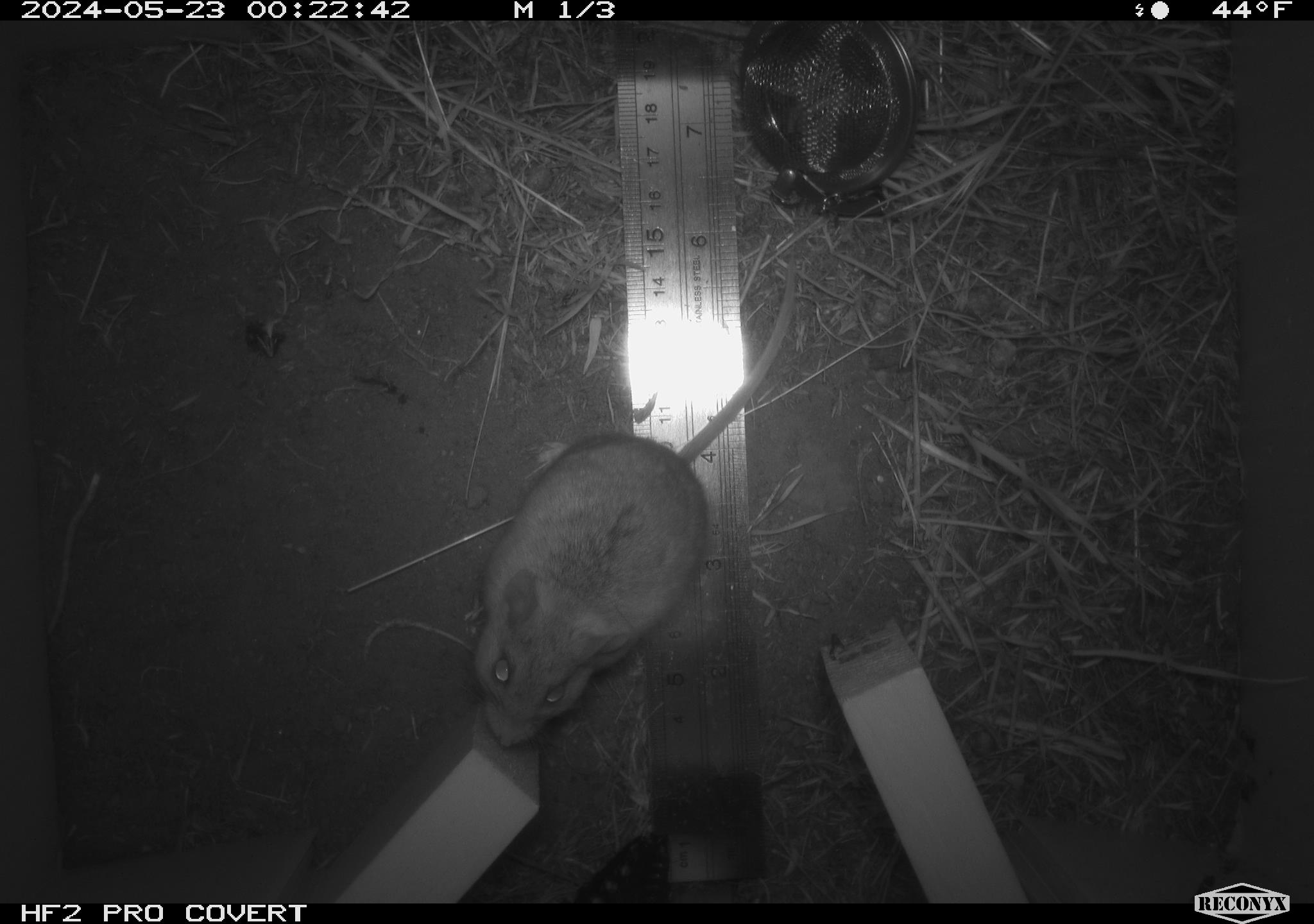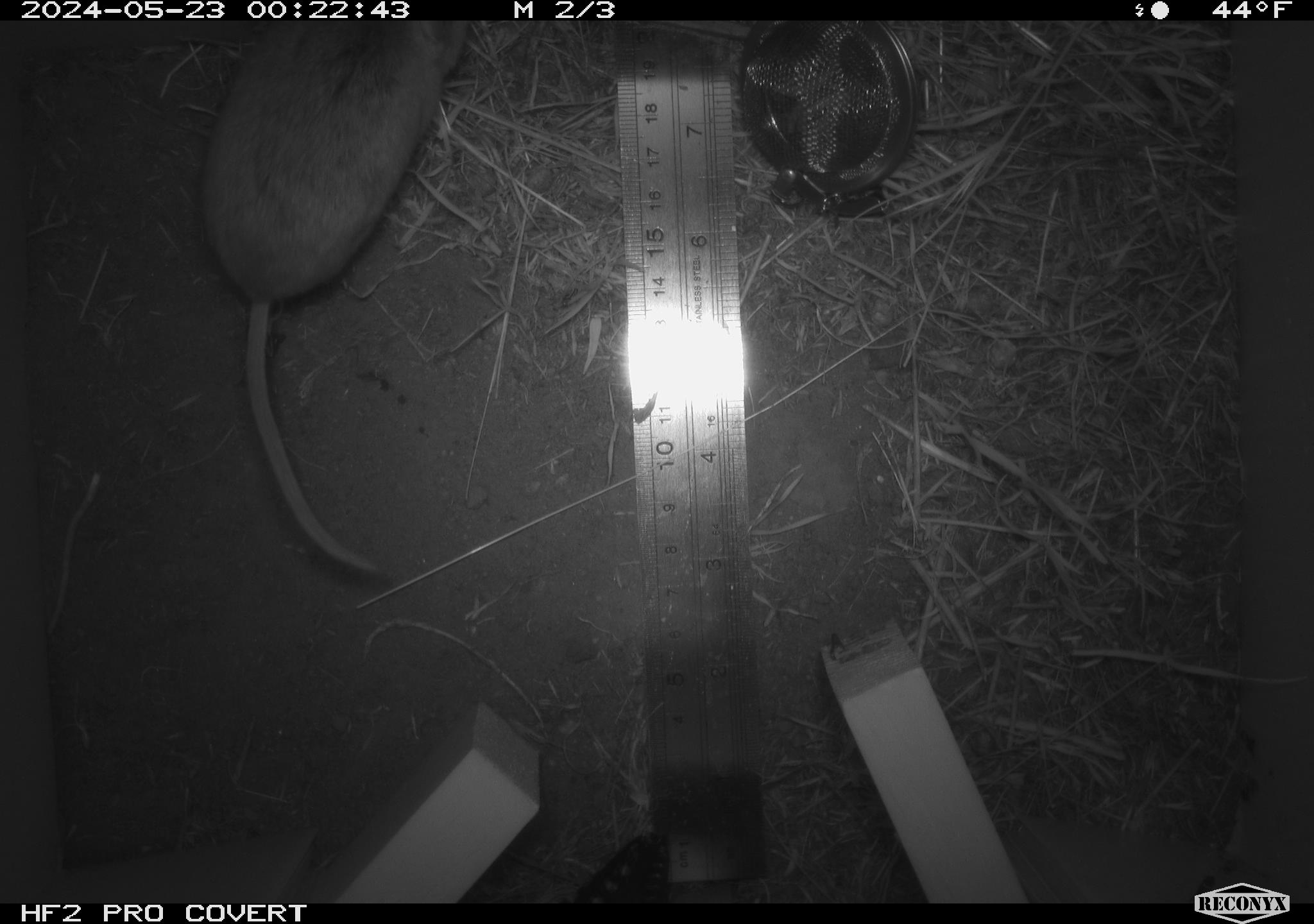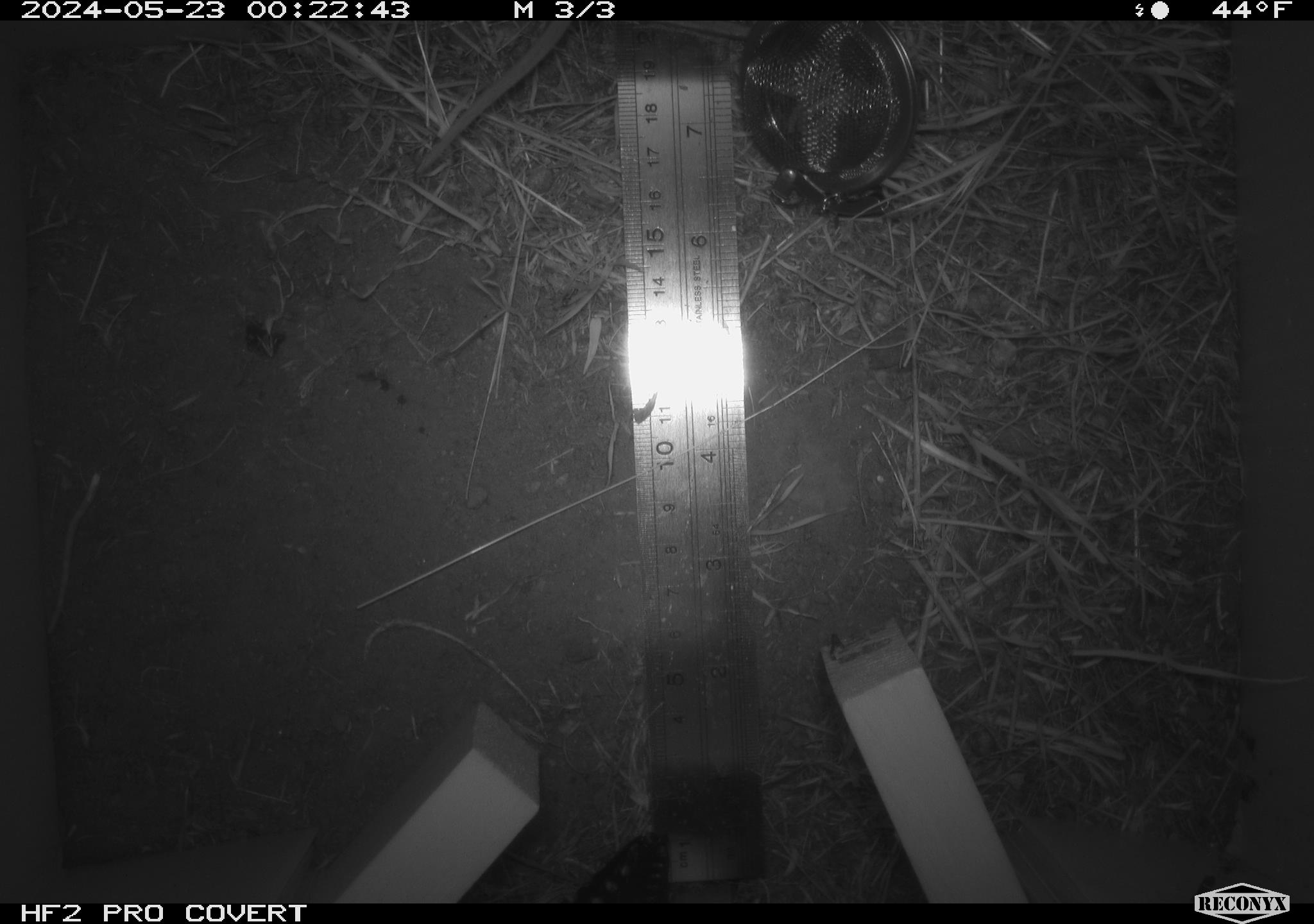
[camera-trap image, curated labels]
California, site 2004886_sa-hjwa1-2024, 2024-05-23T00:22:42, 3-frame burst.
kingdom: Animalia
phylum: Chordata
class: Mammalia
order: Rodentia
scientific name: Rodentia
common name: rodent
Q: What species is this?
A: Rodent (Rodentia).